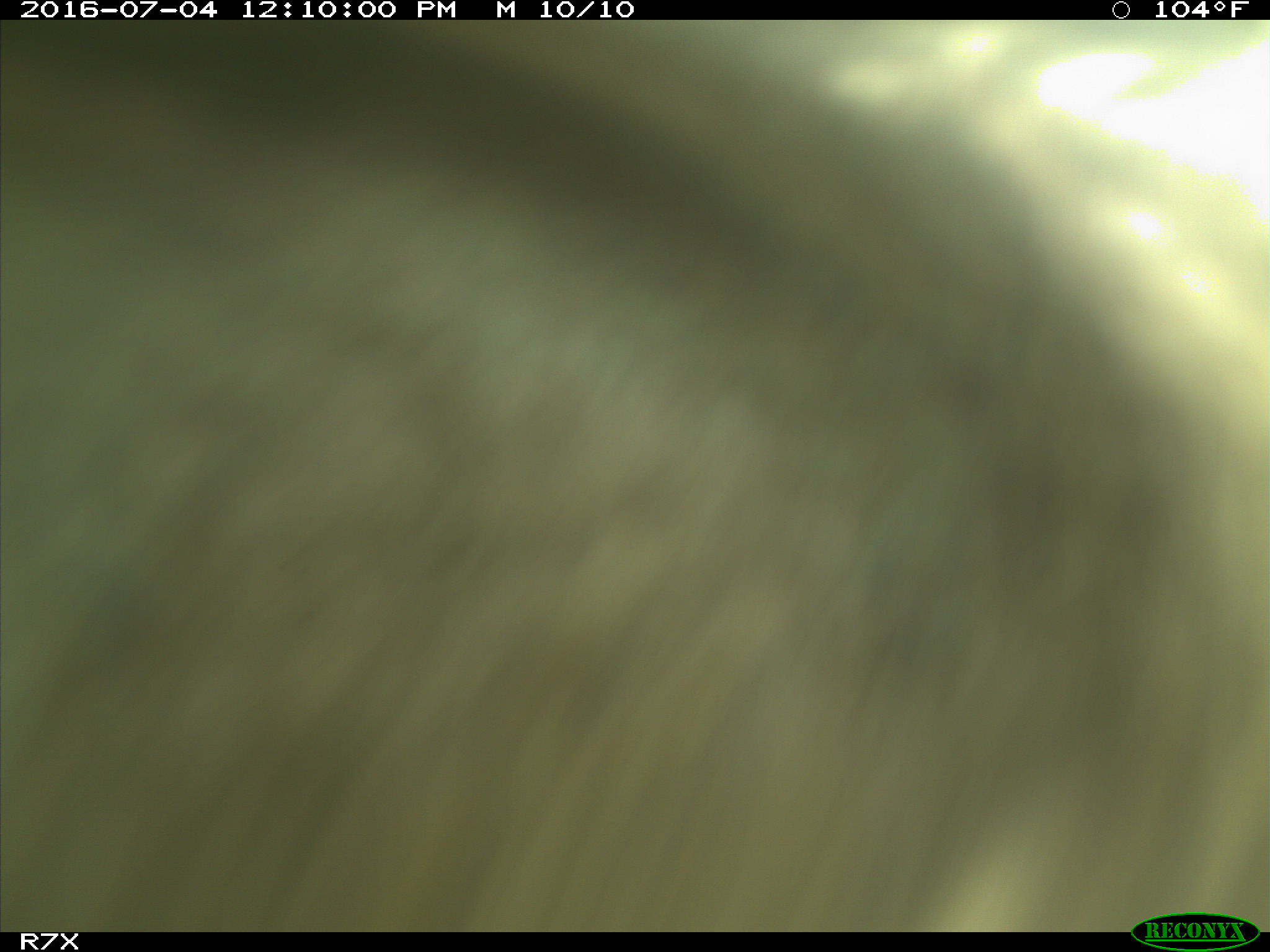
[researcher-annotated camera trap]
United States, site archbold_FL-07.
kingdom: Animalia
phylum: Chordata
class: Mammalia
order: Artiodactyla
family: Bovidae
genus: Bos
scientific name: Bos taurus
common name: domestic cow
Bos taurus (domestic cow).